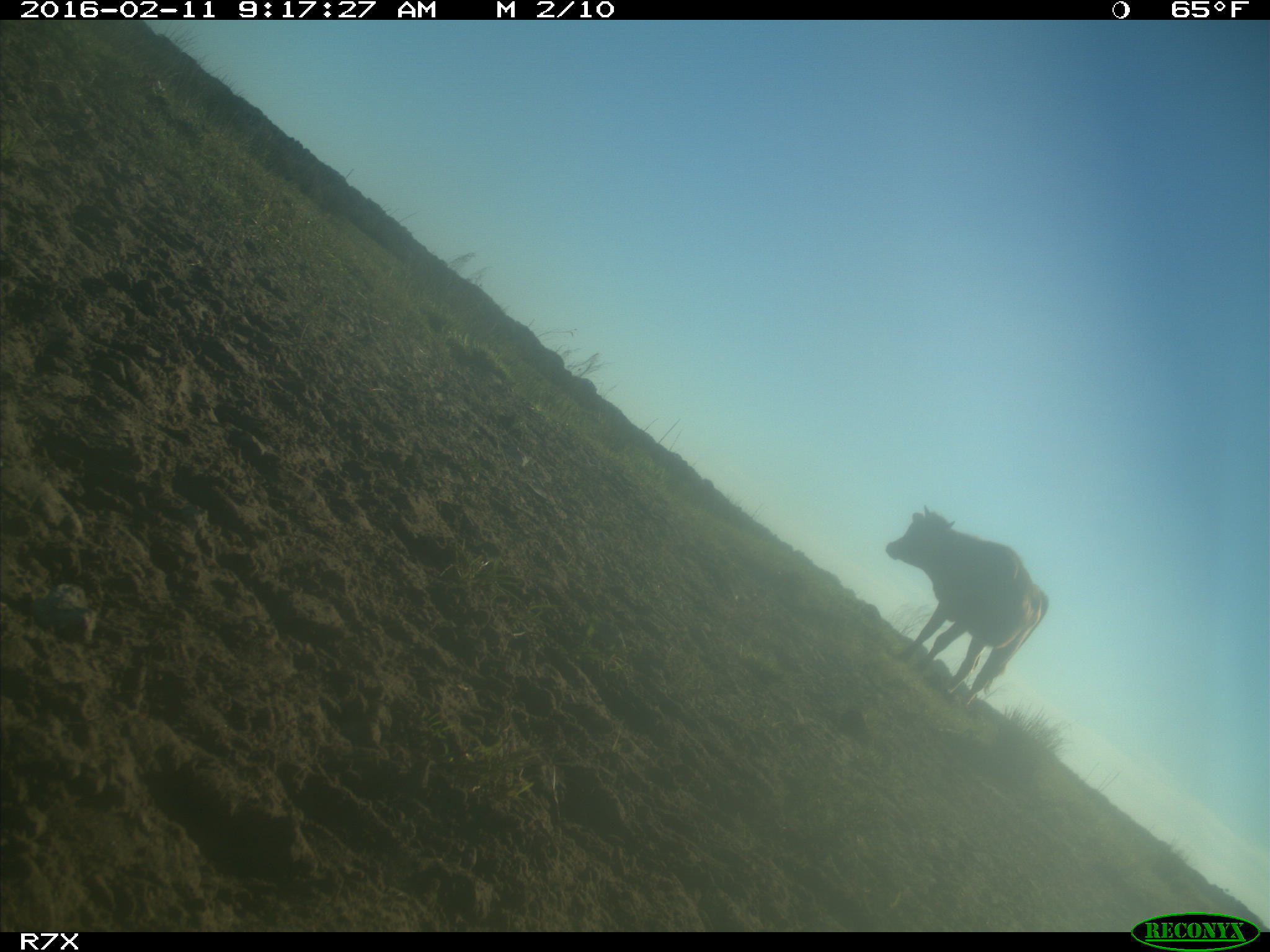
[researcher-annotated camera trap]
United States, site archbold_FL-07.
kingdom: Animalia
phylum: Chordata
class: Mammalia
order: Artiodactyla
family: Bovidae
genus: Bos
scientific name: Bos taurus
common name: domestic cow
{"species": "Bos taurus (domestic cow)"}